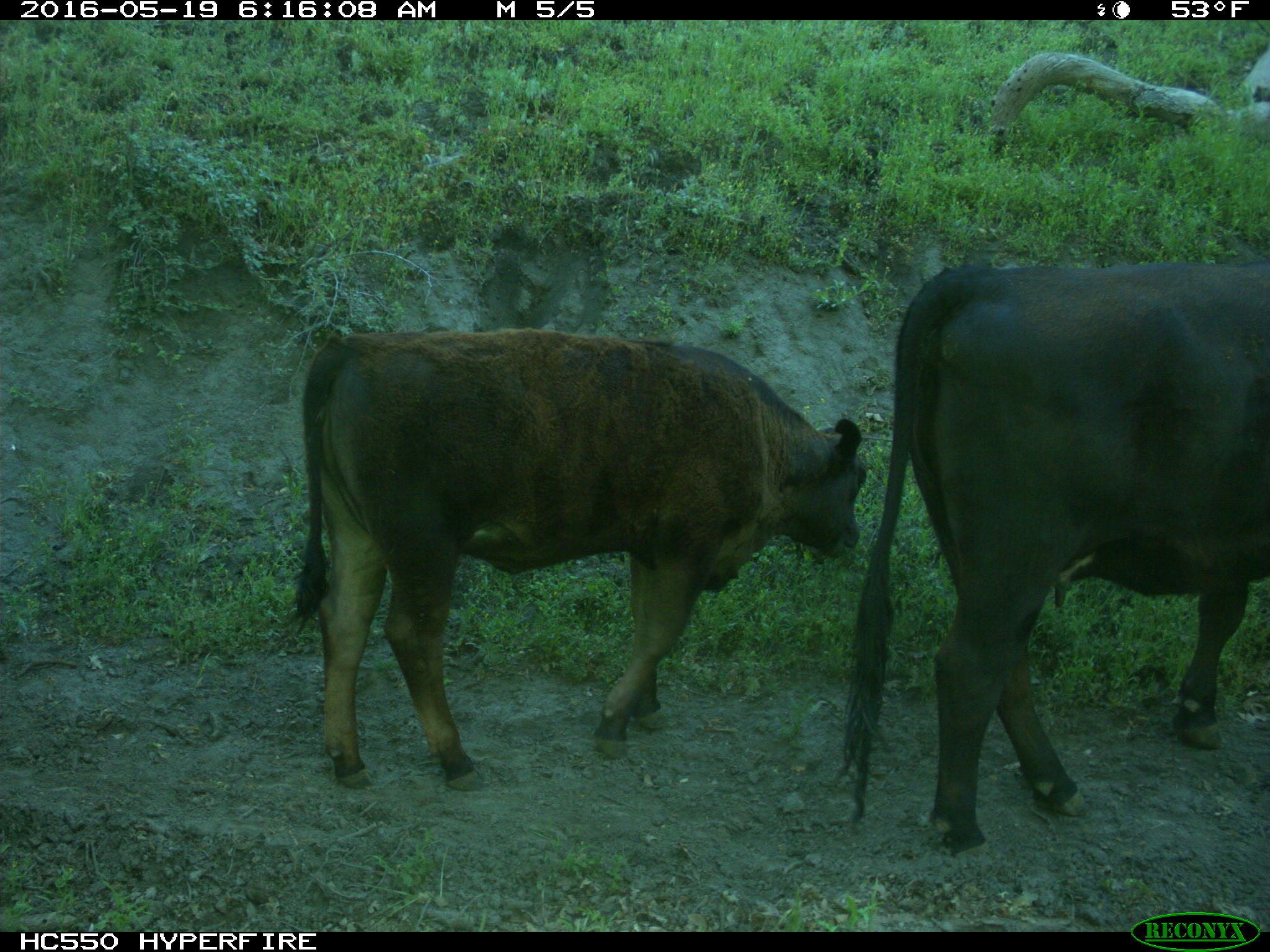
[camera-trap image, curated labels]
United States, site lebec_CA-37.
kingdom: Animalia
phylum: Chordata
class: Mammalia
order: Artiodactyla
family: Bovidae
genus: Bos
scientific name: Bos taurus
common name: domestic cow